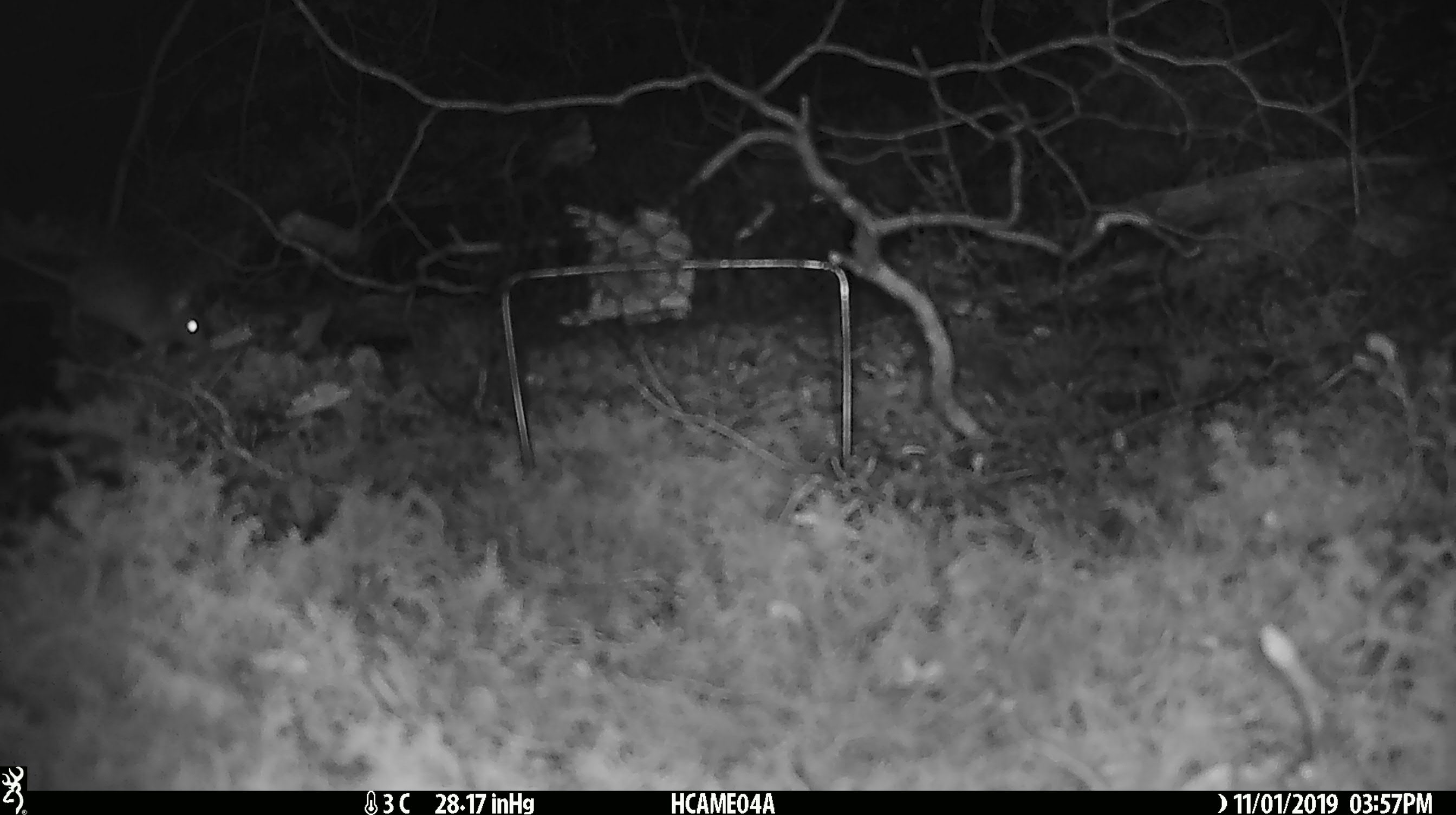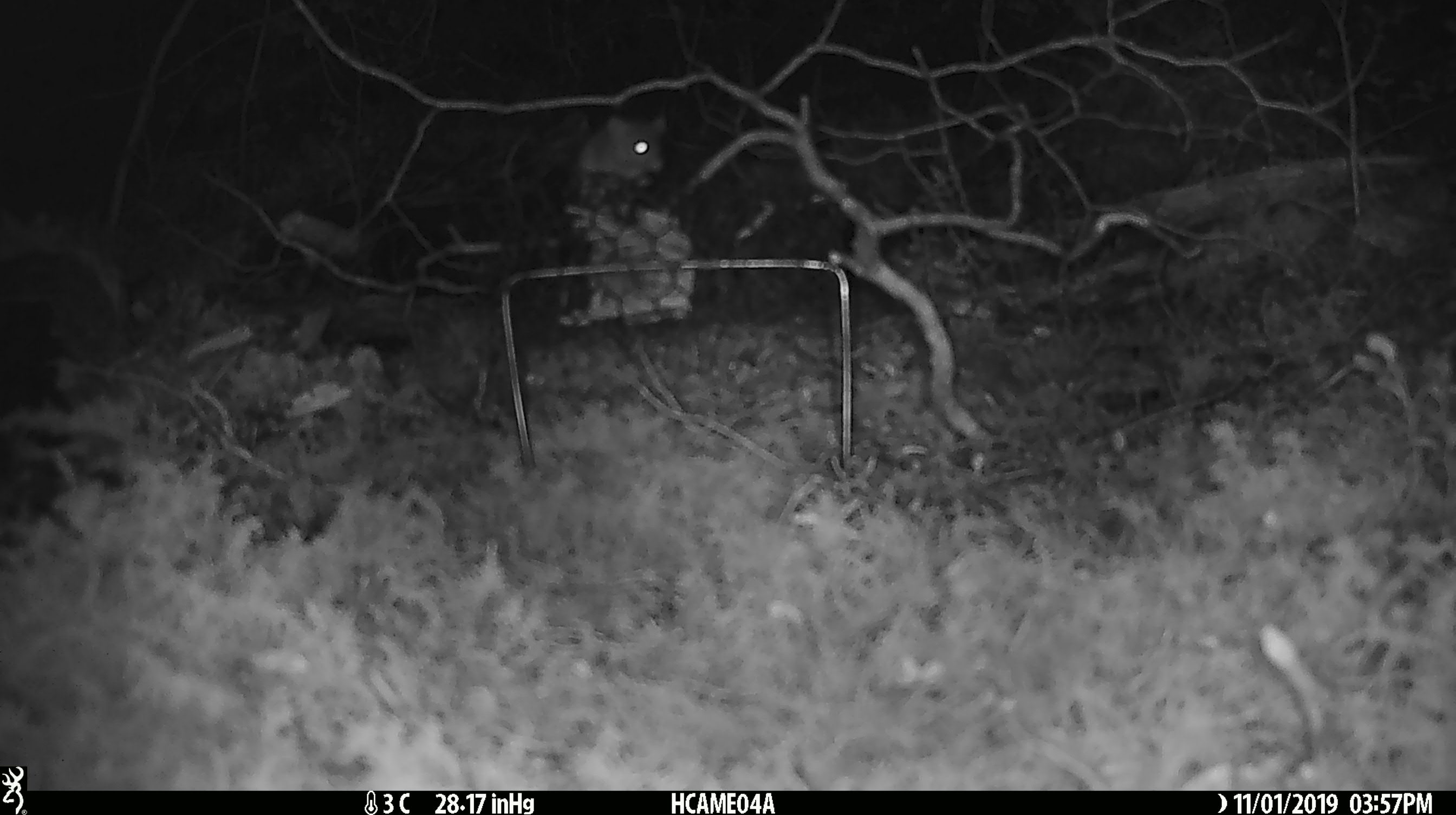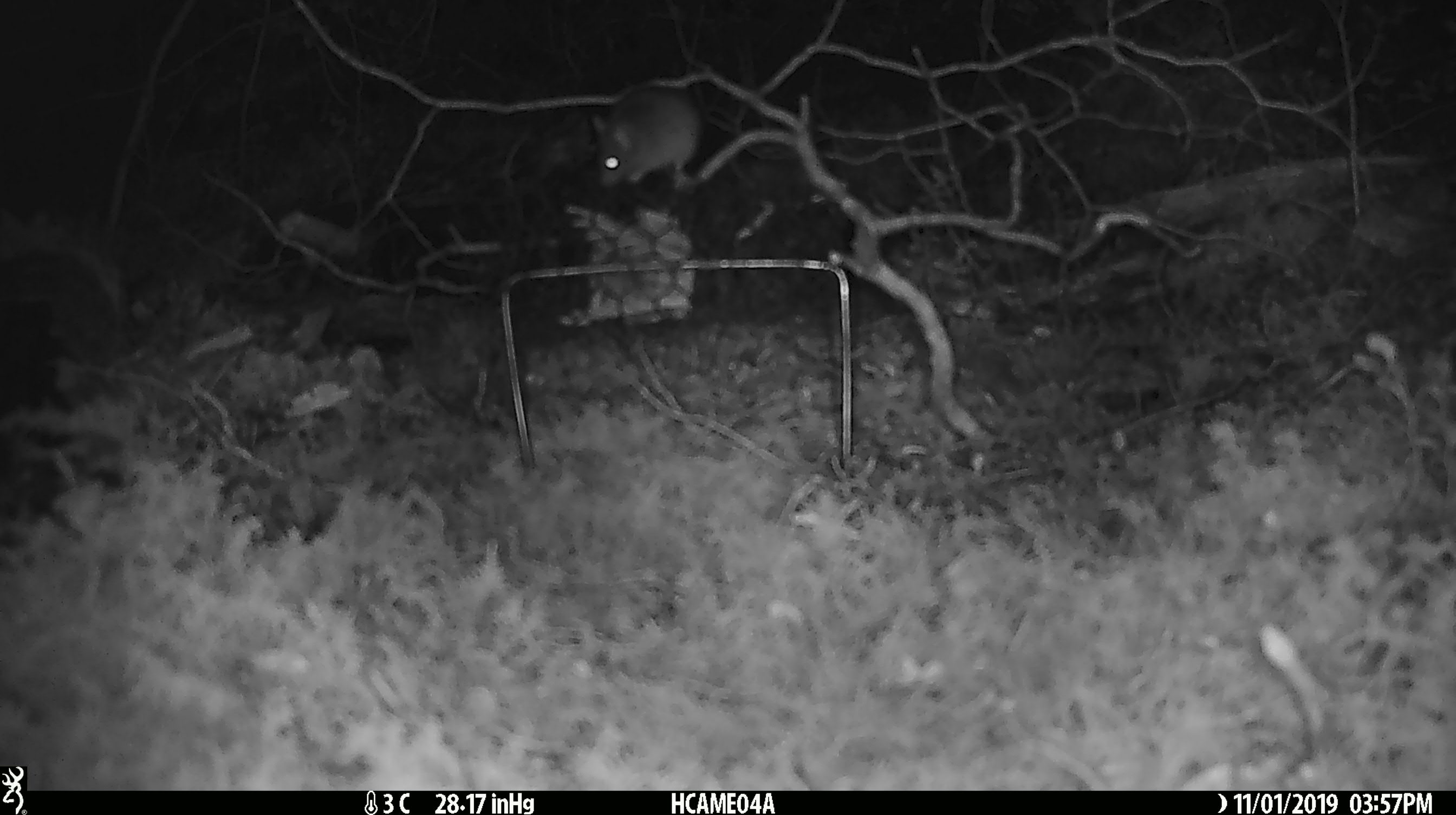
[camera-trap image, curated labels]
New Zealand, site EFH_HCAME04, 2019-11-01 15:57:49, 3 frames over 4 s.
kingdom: Animalia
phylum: Chordata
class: Mammalia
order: Rodentia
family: Muridae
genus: Mus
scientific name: Mus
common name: mouse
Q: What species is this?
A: Mouse (Mus).